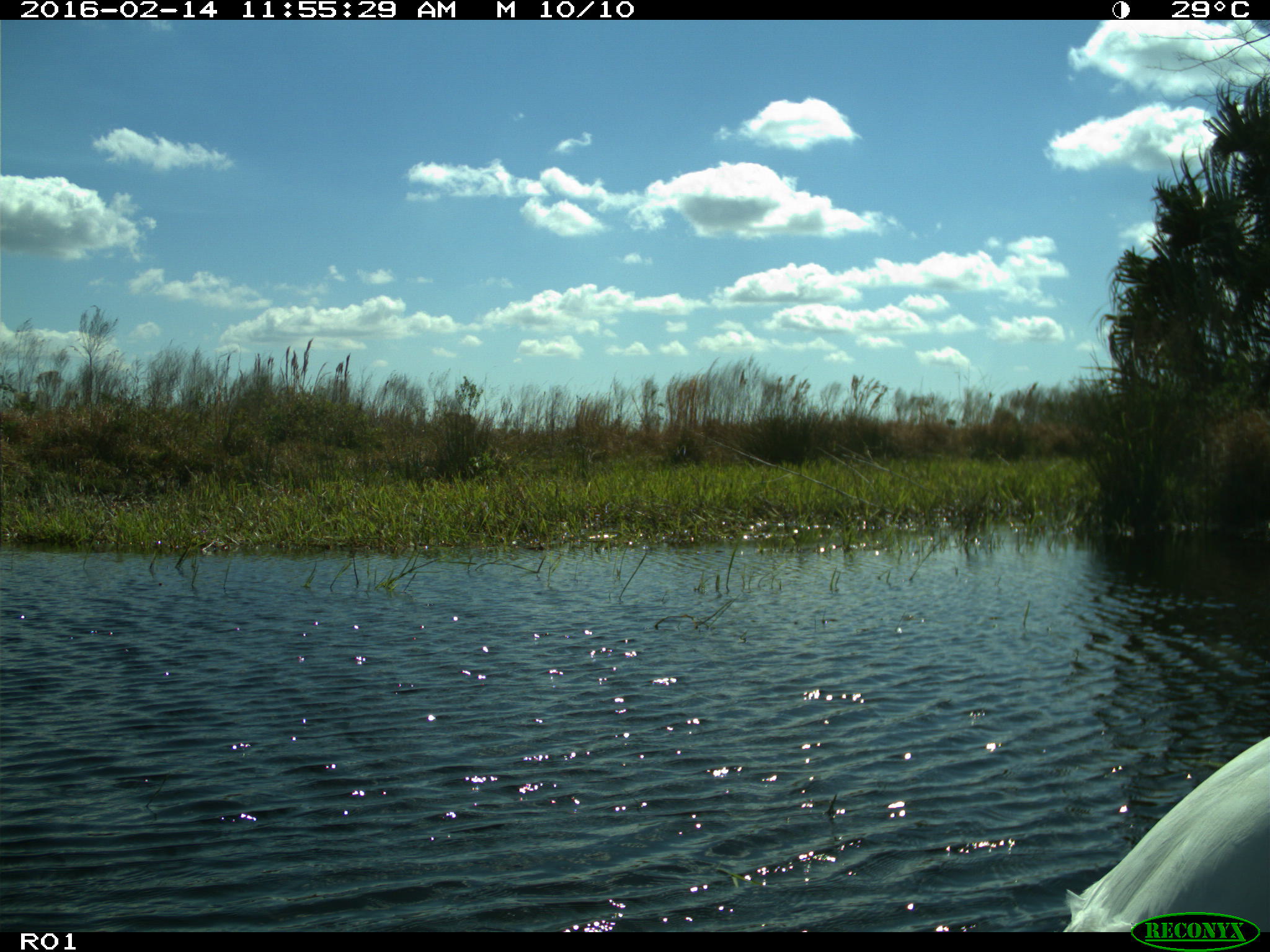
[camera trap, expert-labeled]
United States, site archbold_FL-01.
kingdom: Animalia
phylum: Chordata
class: Aves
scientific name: Aves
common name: birds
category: unidentified bird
Unidentified bird (birds) (Aves).